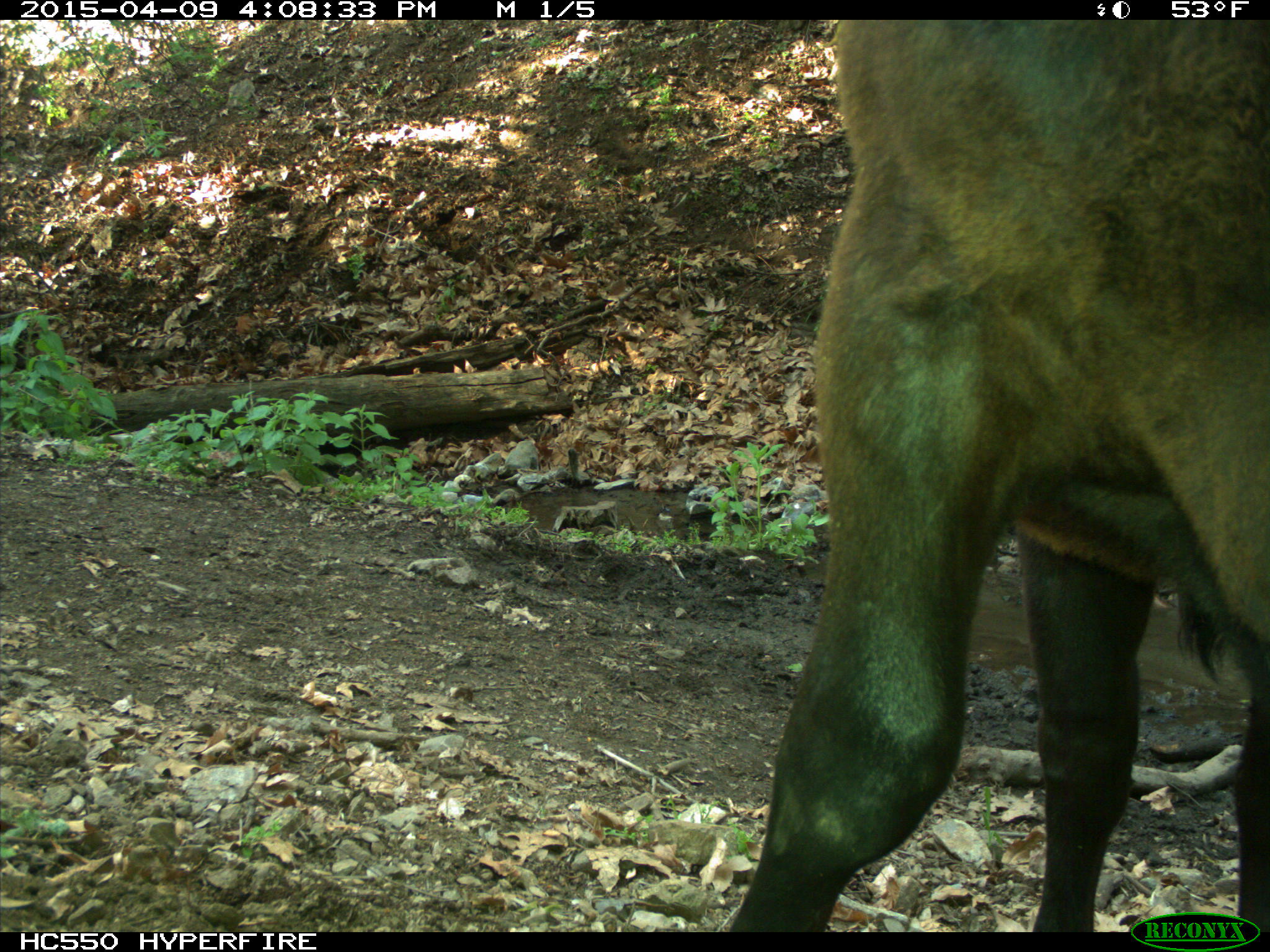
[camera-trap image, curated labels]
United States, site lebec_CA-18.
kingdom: Animalia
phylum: Chordata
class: Mammalia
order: Artiodactyla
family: Bovidae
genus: Bos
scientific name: Bos taurus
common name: domestic cow